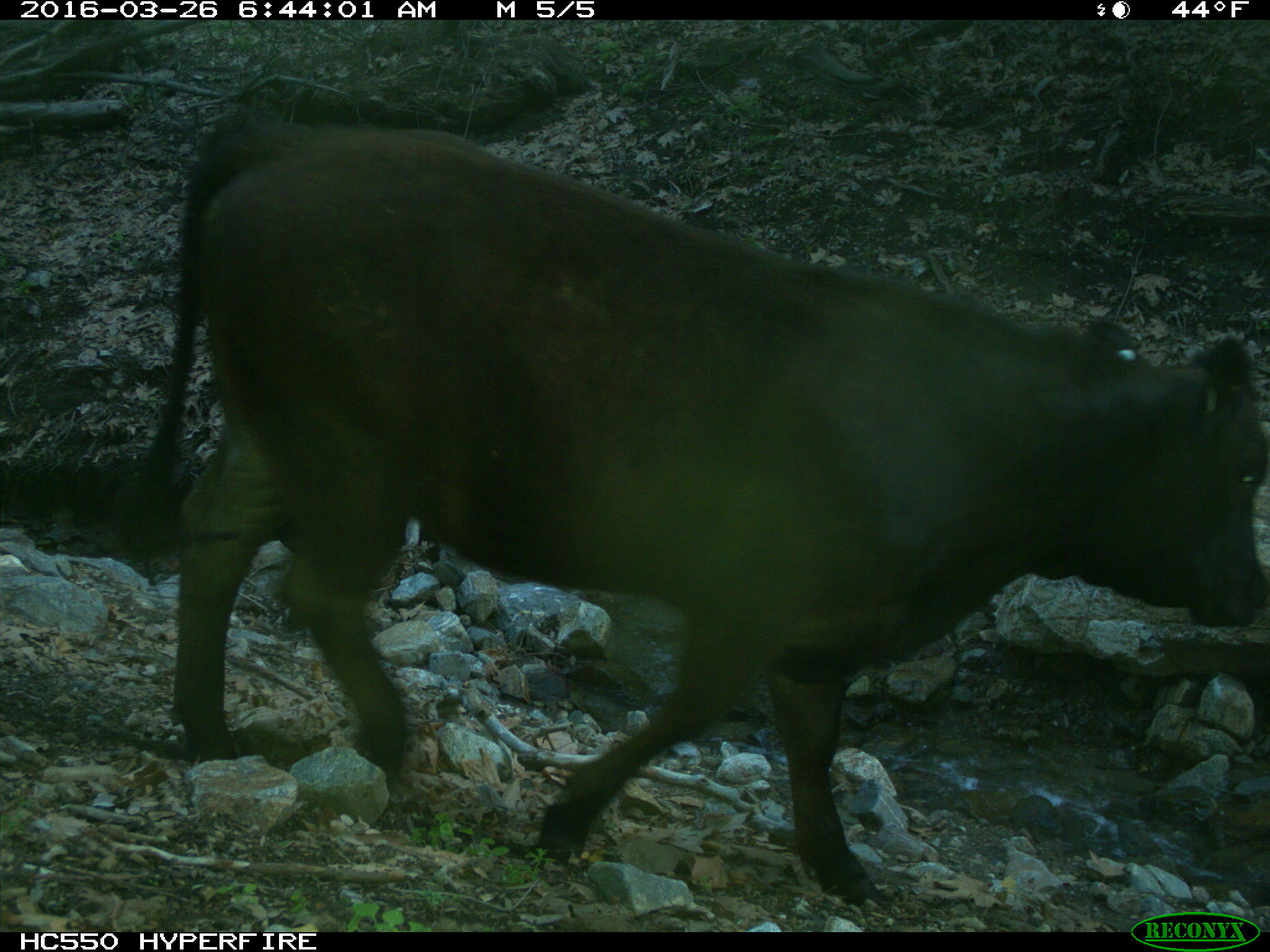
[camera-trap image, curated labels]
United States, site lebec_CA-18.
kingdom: Animalia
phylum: Chordata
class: Mammalia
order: Artiodactyla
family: Bovidae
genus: Bos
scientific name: Bos taurus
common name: domestic cow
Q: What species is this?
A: Bos taurus (domestic cow).